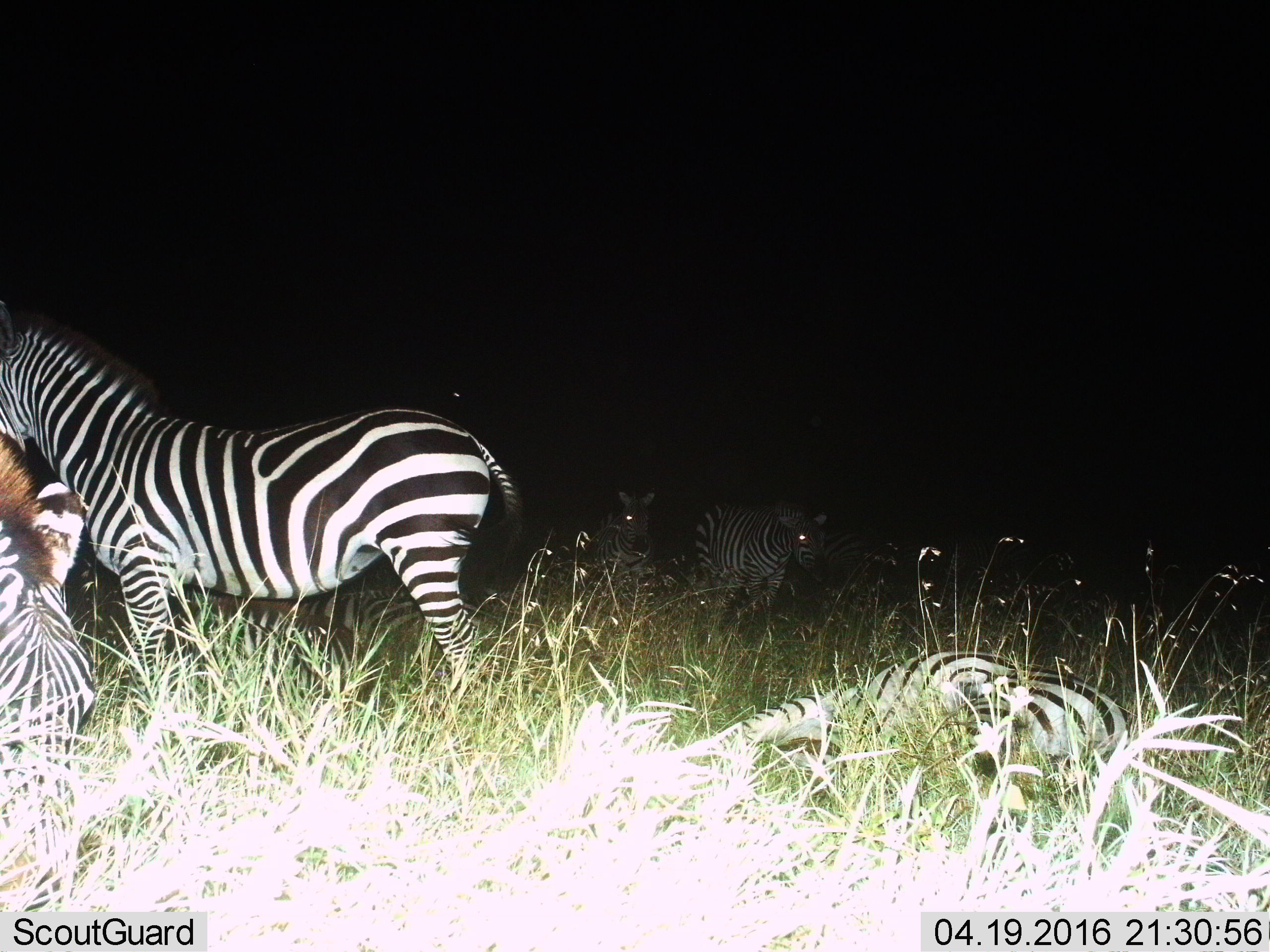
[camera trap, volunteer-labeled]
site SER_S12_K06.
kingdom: Animalia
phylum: Chordata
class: Mammalia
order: Perissodactyla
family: Equidae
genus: Equus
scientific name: Equus quagga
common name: plains zebra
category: zebraplains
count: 7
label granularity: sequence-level